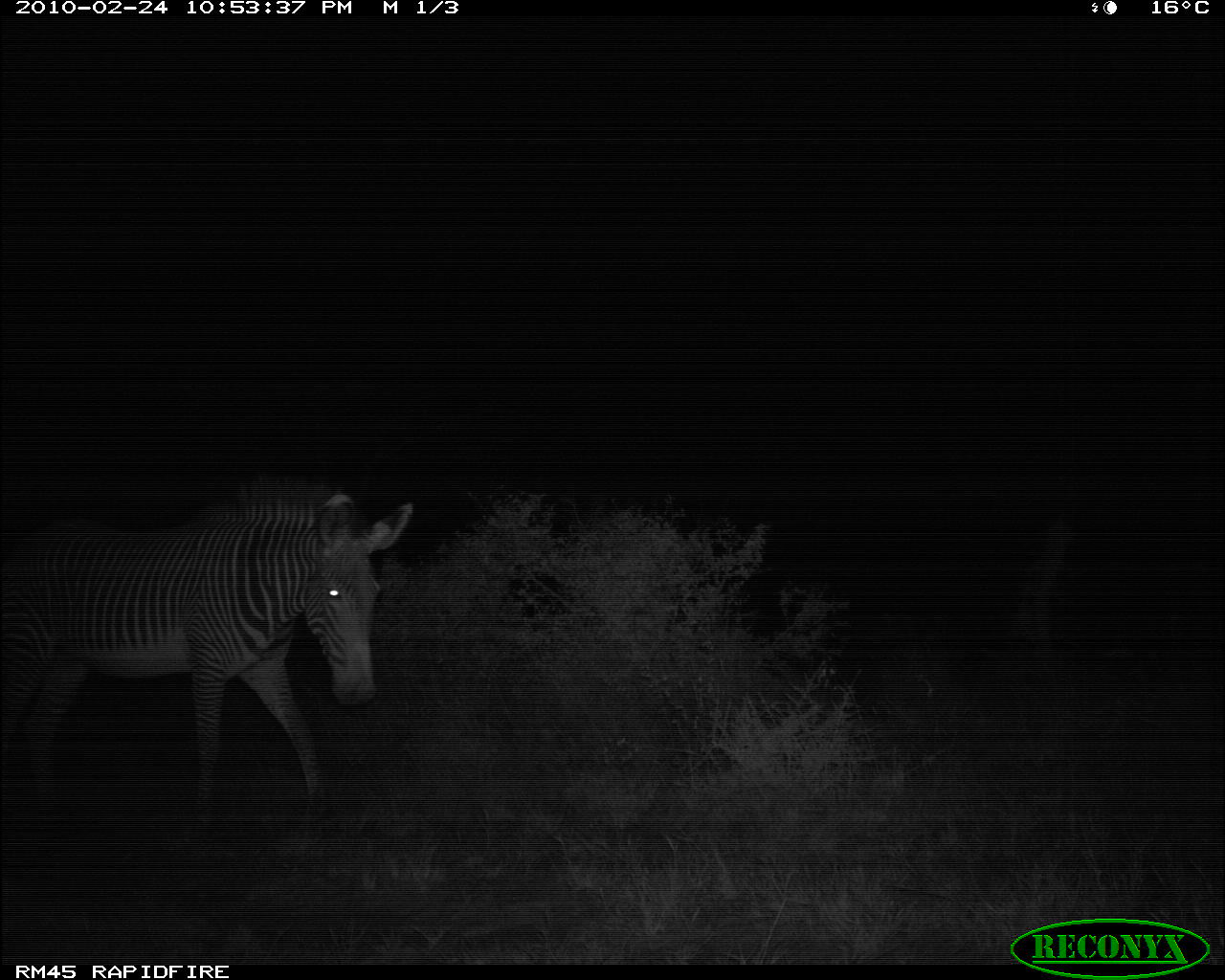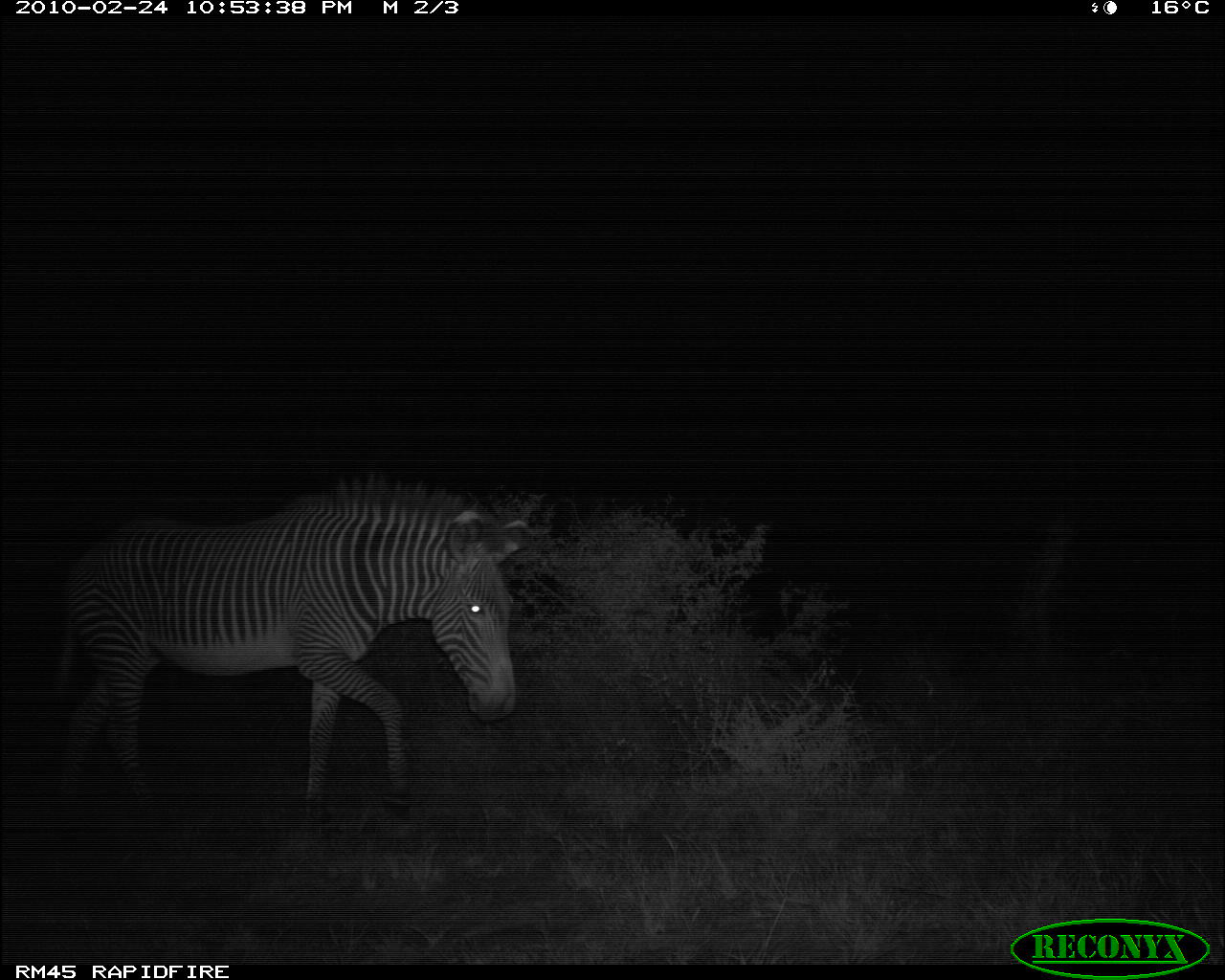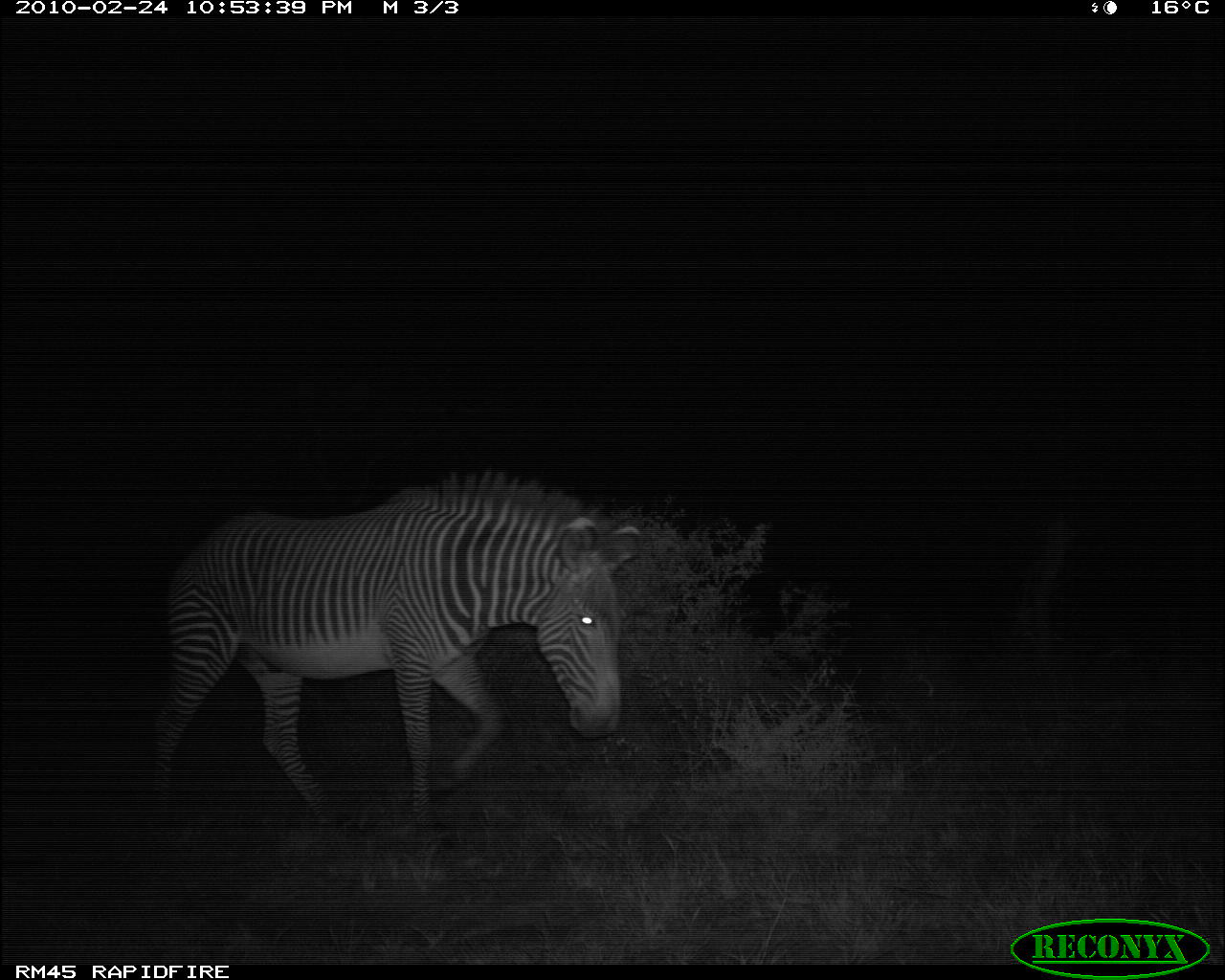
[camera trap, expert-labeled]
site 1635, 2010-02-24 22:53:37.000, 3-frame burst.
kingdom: Animalia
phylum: Chordata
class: Mammalia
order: Perissodactyla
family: Equidae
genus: Equus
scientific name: Equus grevyi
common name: grévy's zebra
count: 1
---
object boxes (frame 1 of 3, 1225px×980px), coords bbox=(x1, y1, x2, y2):
equus grevyi: bbox=(0, 470, 414, 851)